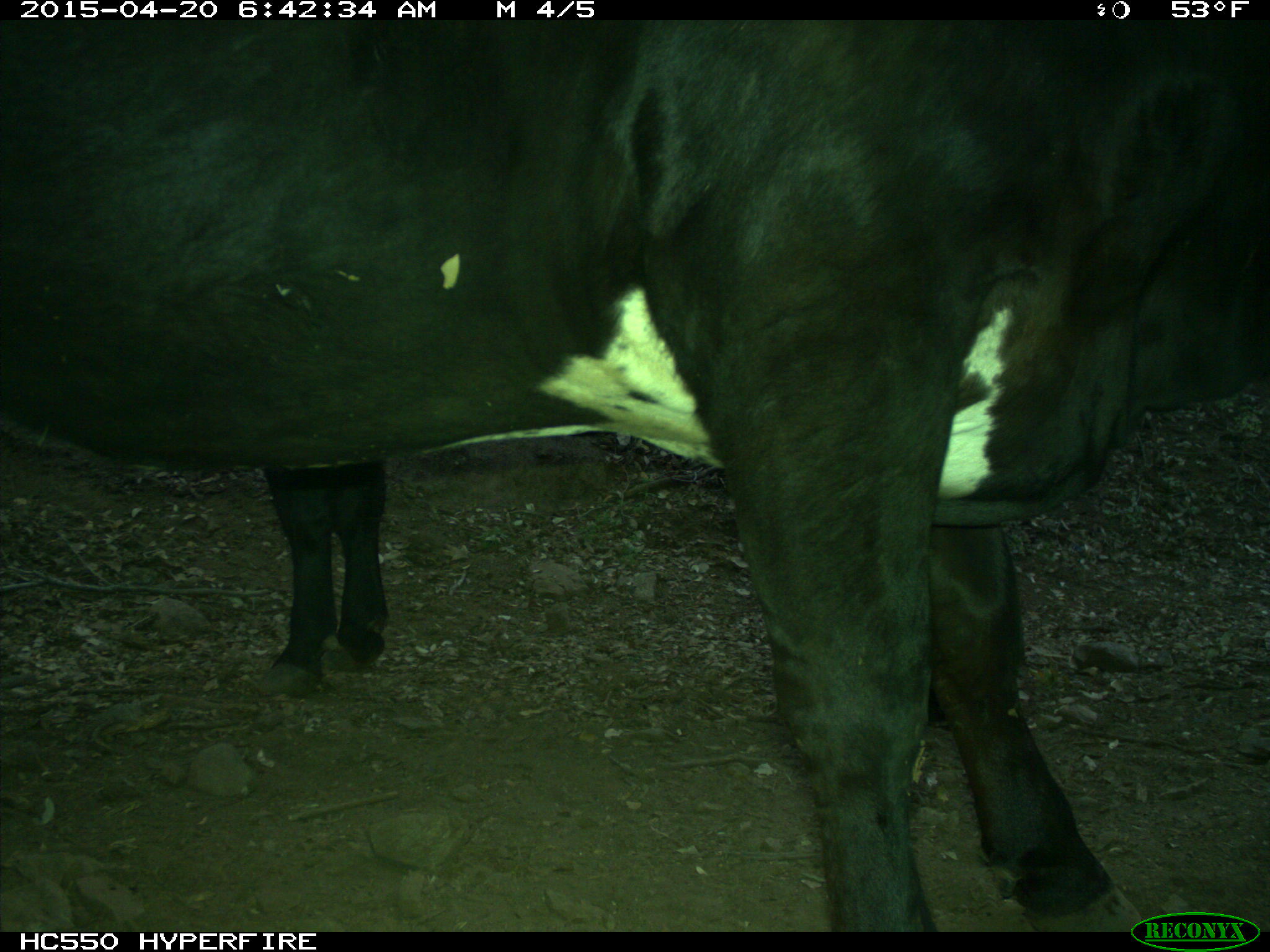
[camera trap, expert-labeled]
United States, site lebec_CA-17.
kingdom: Animalia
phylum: Chordata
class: Mammalia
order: Artiodactyla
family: Bovidae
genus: Bos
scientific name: Bos taurus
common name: domestic cow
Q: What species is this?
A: Bos taurus (domestic cow).